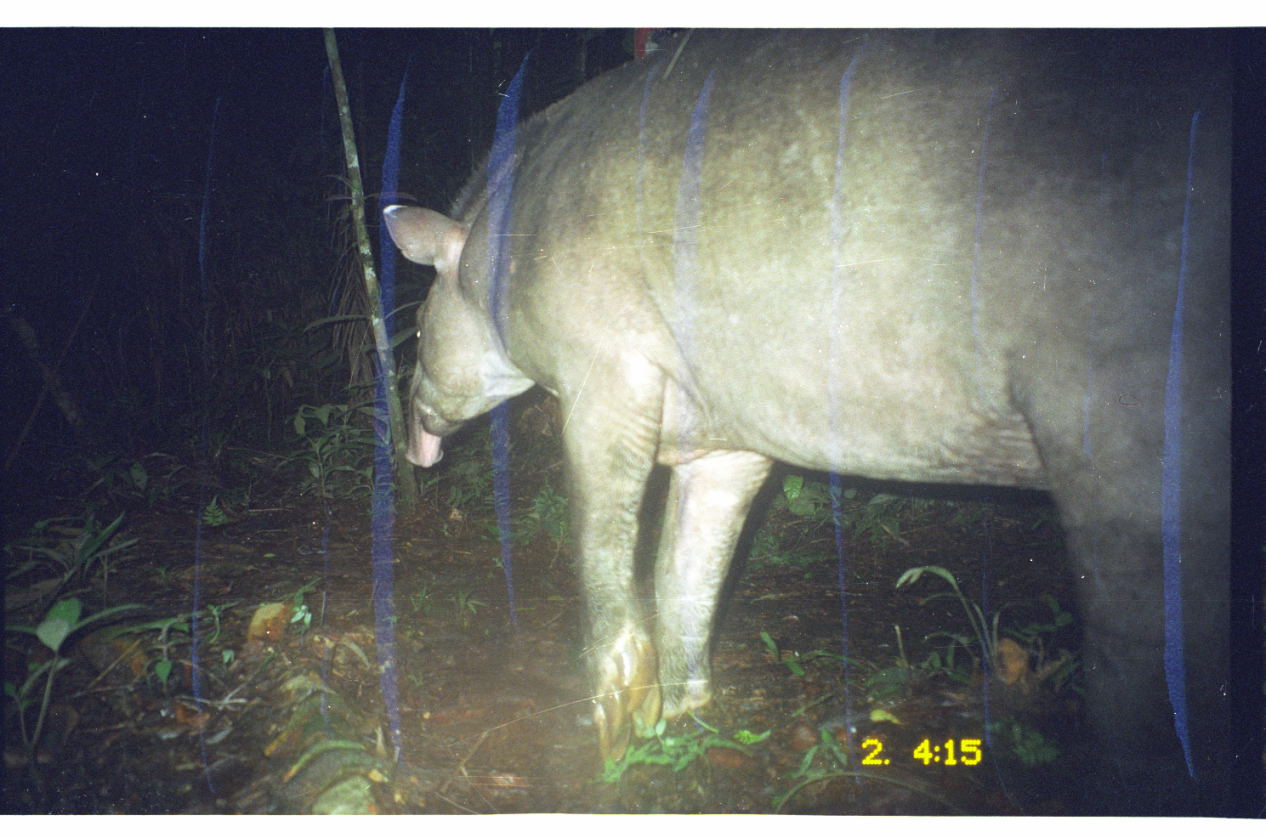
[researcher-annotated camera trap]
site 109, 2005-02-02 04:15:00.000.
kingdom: Animalia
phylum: Chordata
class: Mammalia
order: Perissodactyla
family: Tapiridae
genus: Tapirus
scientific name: Tapirus terrestris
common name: south american tapir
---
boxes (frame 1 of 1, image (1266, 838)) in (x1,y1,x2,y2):
tapirus terrestris: (376,28,1231,814)